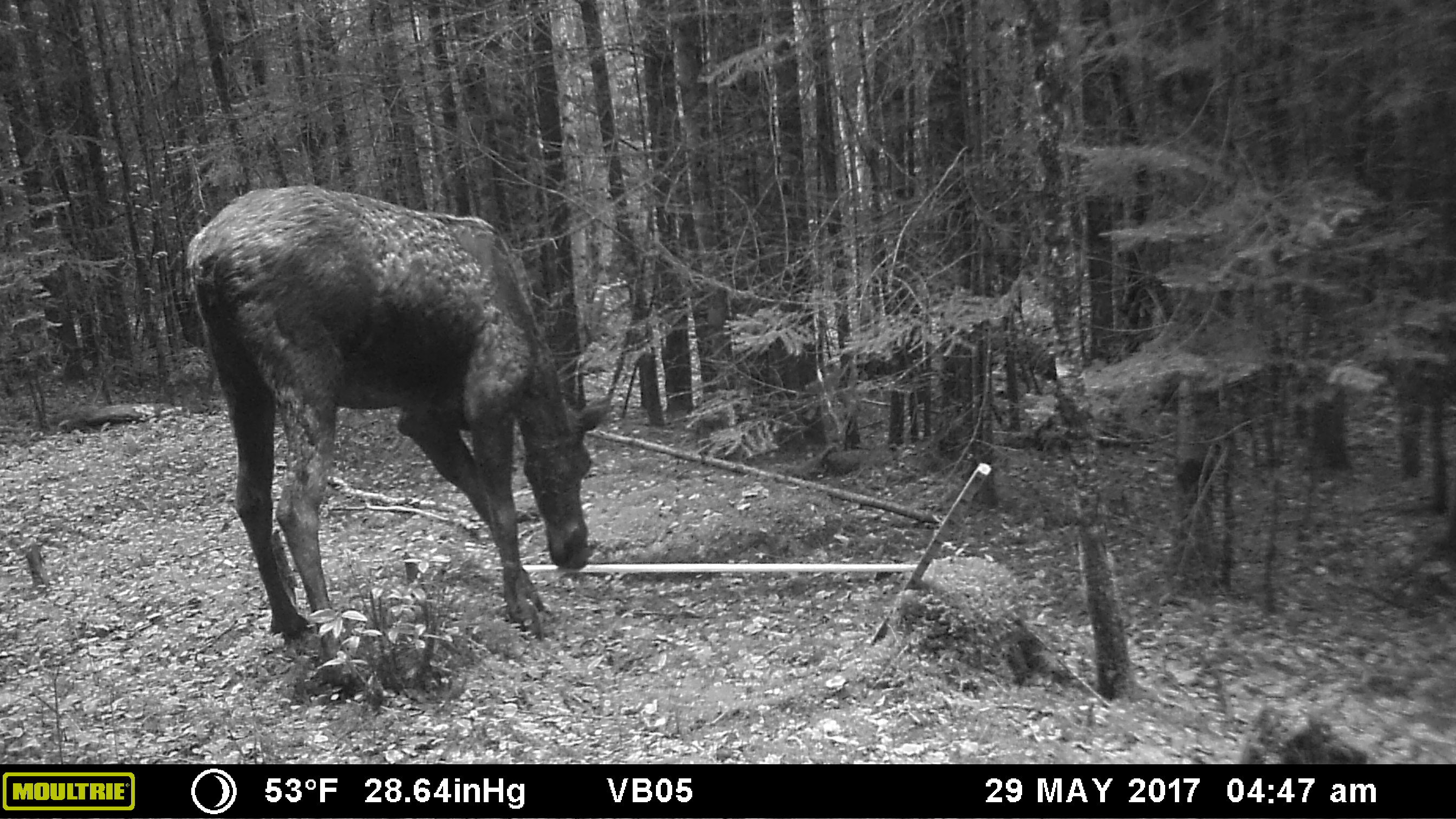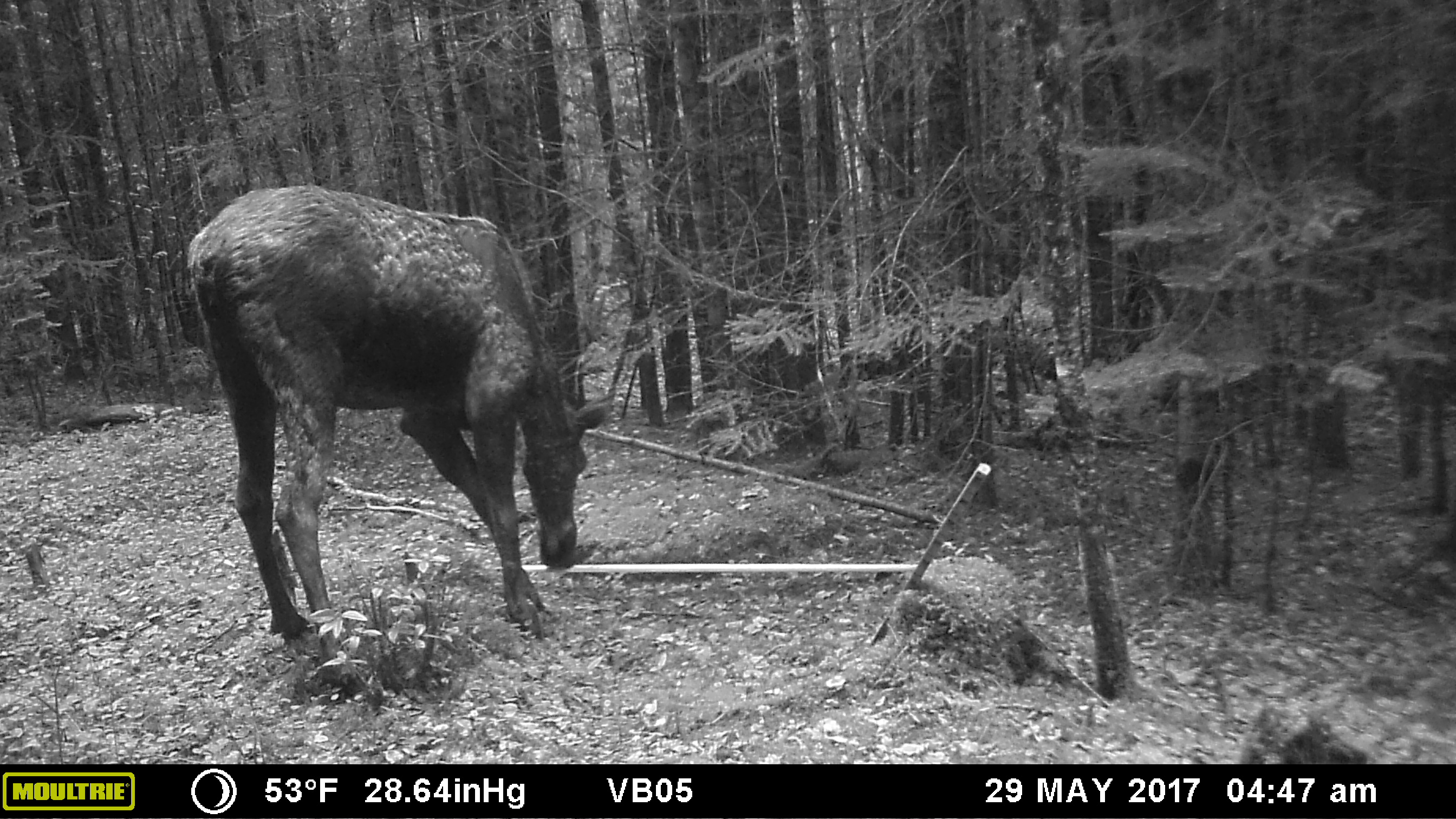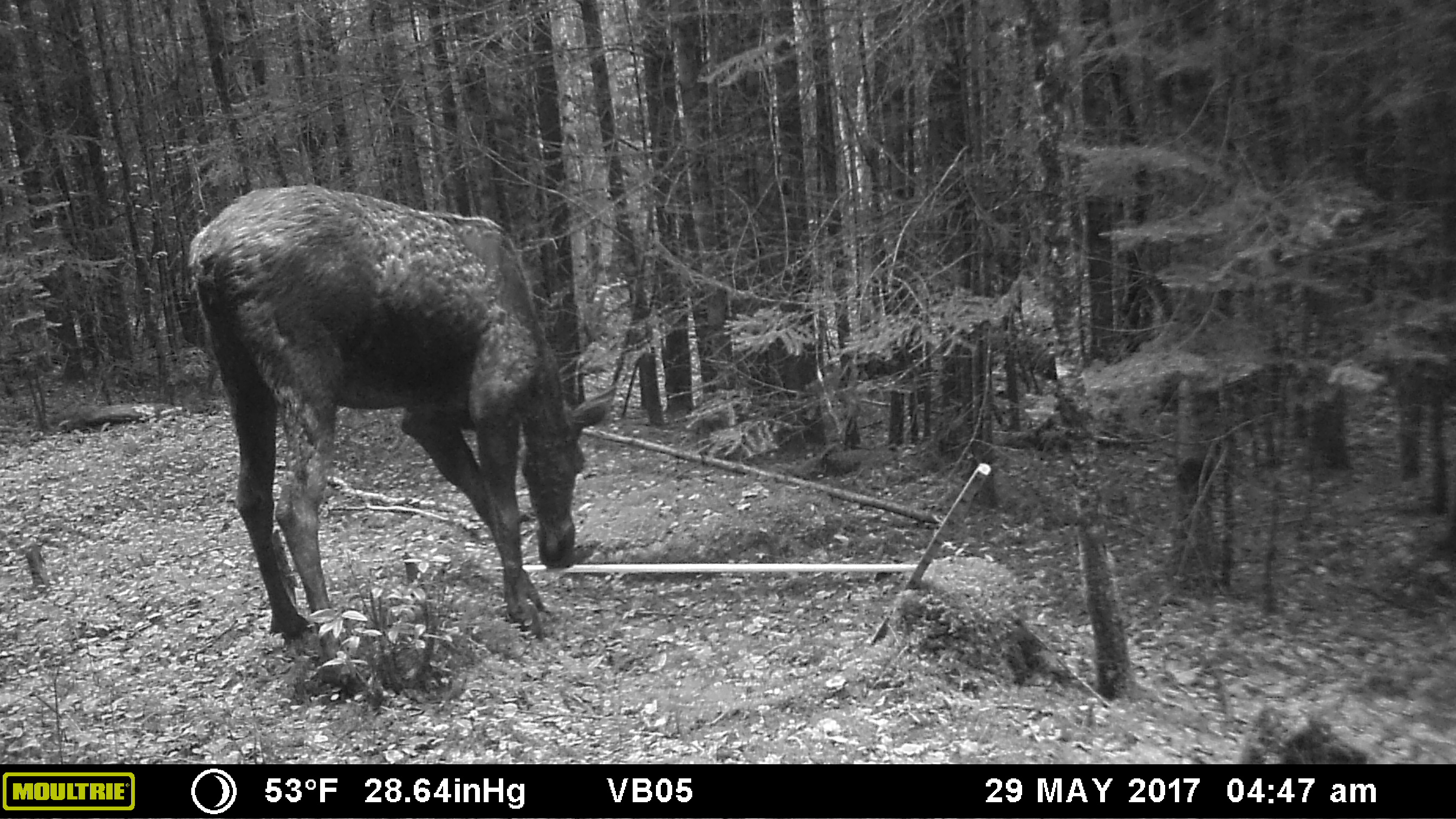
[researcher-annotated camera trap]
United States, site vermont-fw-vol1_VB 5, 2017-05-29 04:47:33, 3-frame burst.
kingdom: Animalia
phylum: Chordata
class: Mammalia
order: Artiodactyla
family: Cervidae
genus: Alces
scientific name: Alces alces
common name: moose